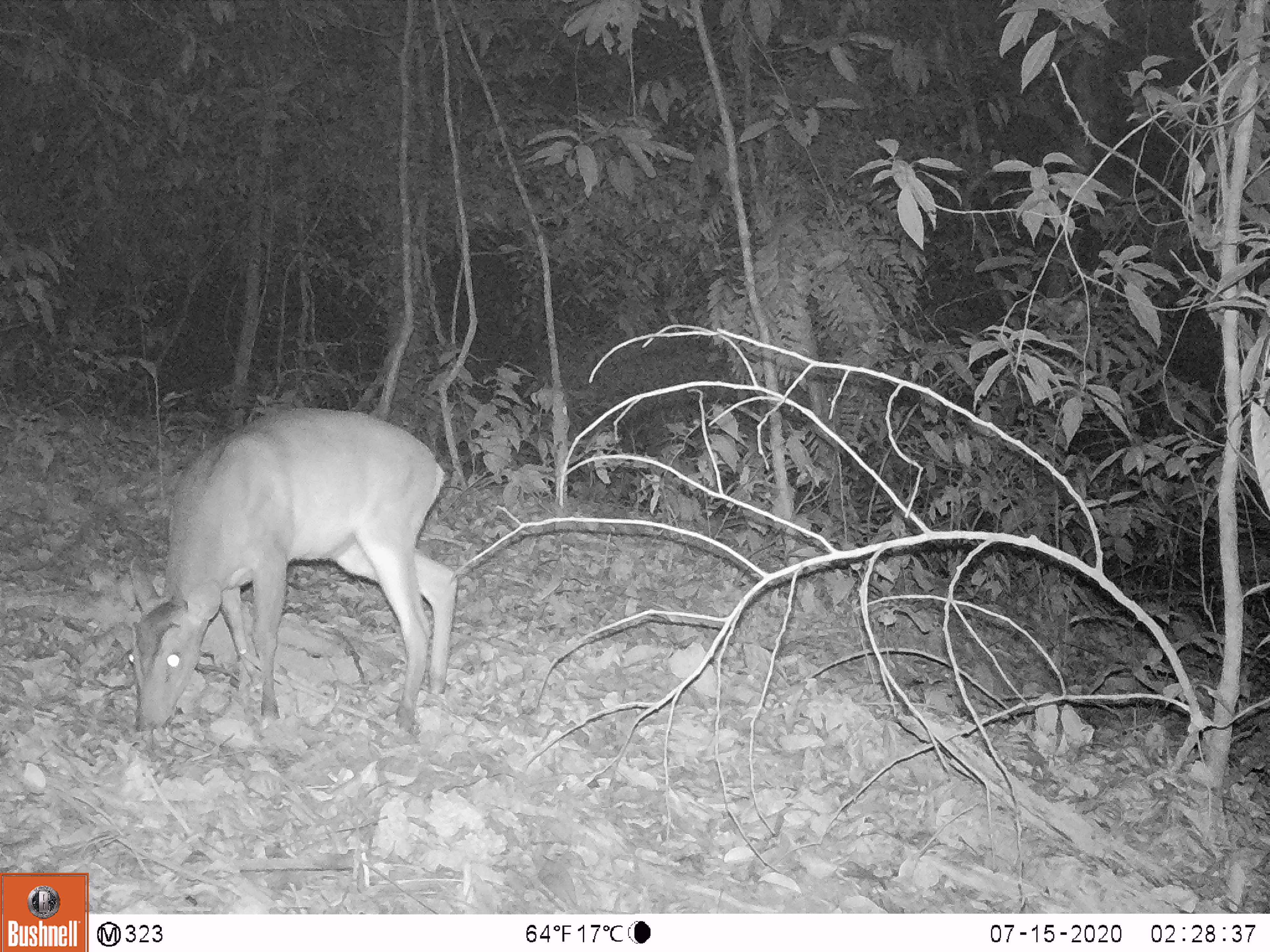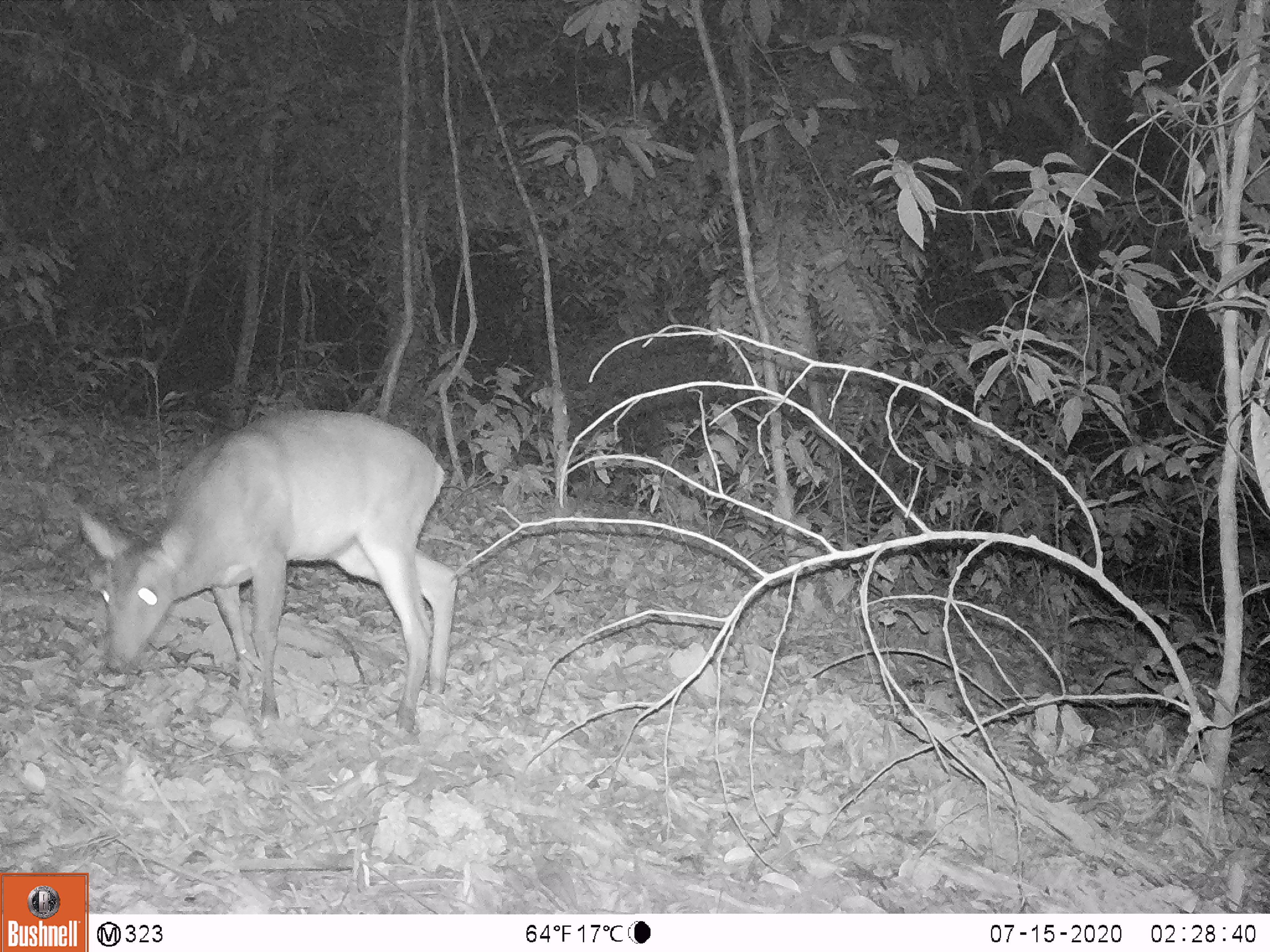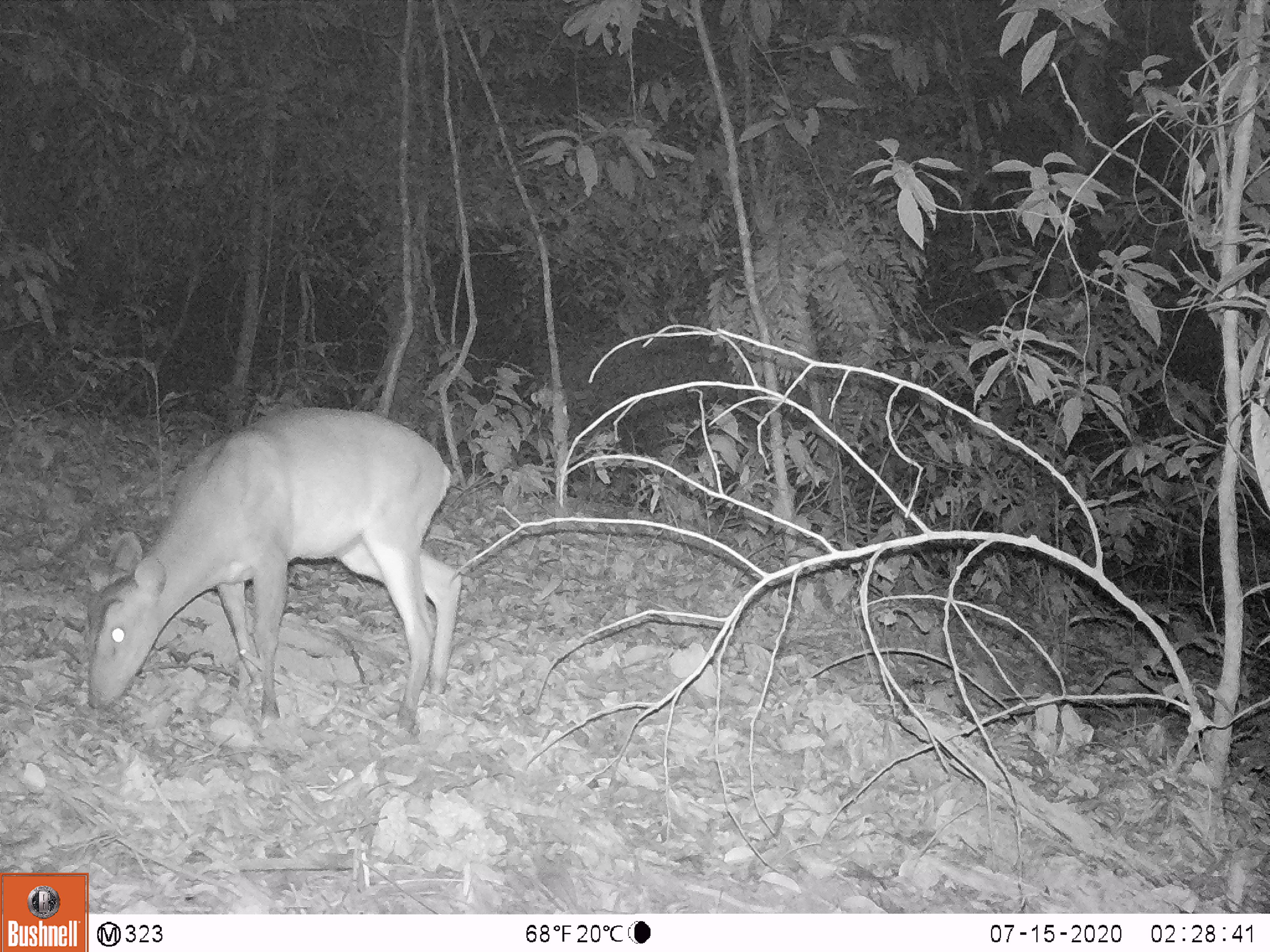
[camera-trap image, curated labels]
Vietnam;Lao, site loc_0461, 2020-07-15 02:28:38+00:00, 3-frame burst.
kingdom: Animalia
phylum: Chordata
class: Mammalia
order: Artiodactyla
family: Cervidae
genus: Muntiacus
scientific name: Muntiacus vuquangensis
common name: large-antlered muntjac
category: large antlered muntjac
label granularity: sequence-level